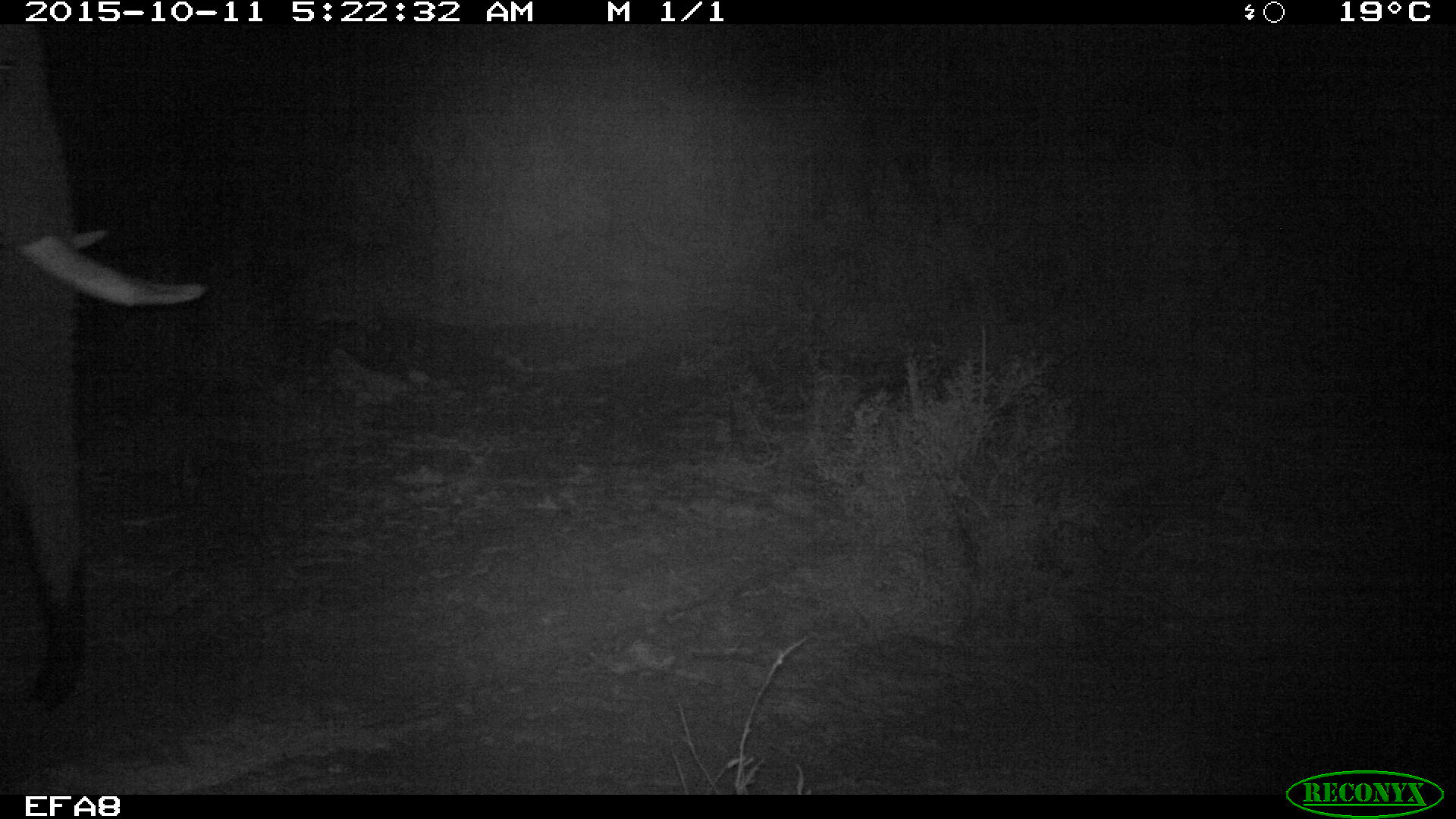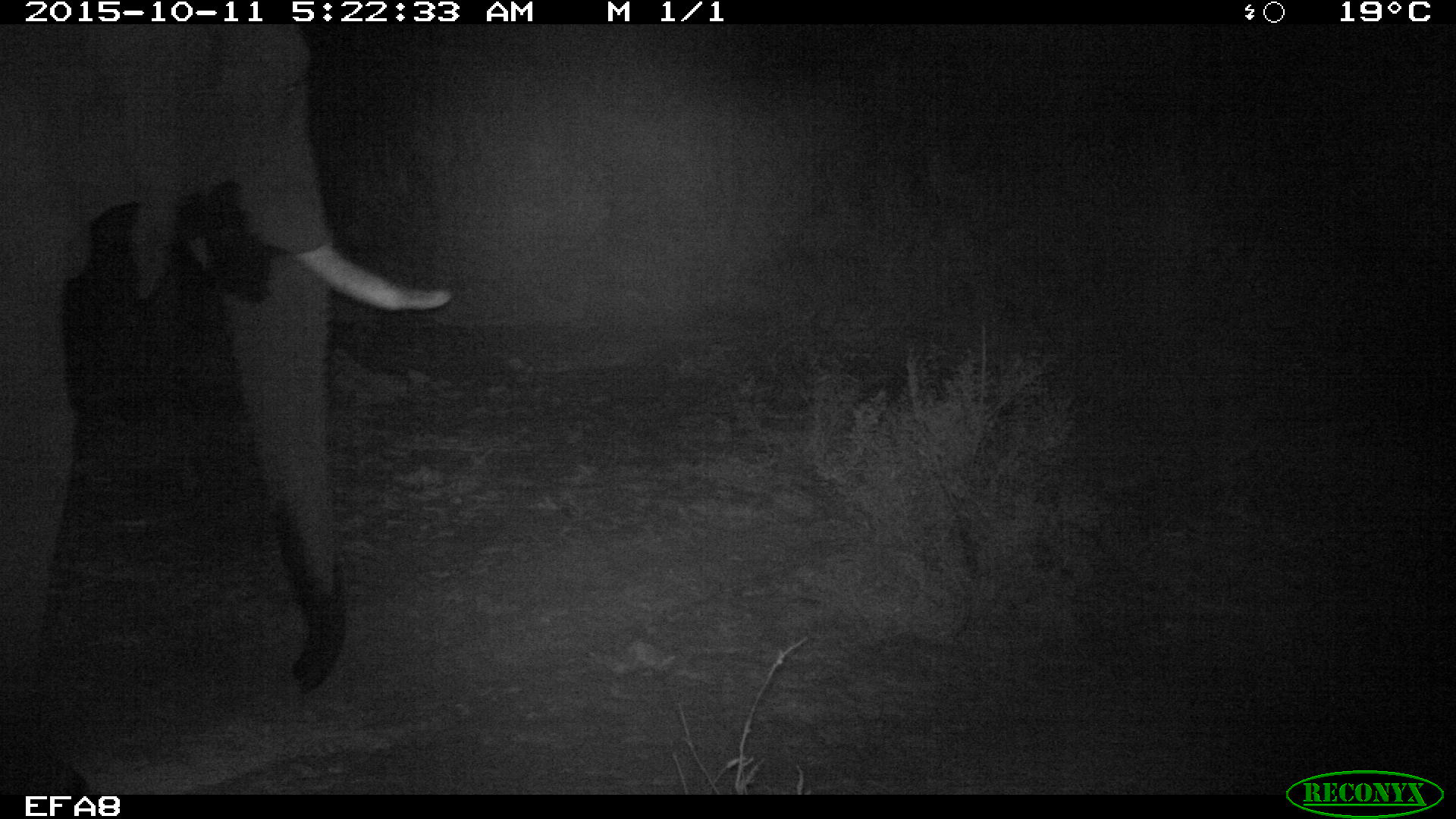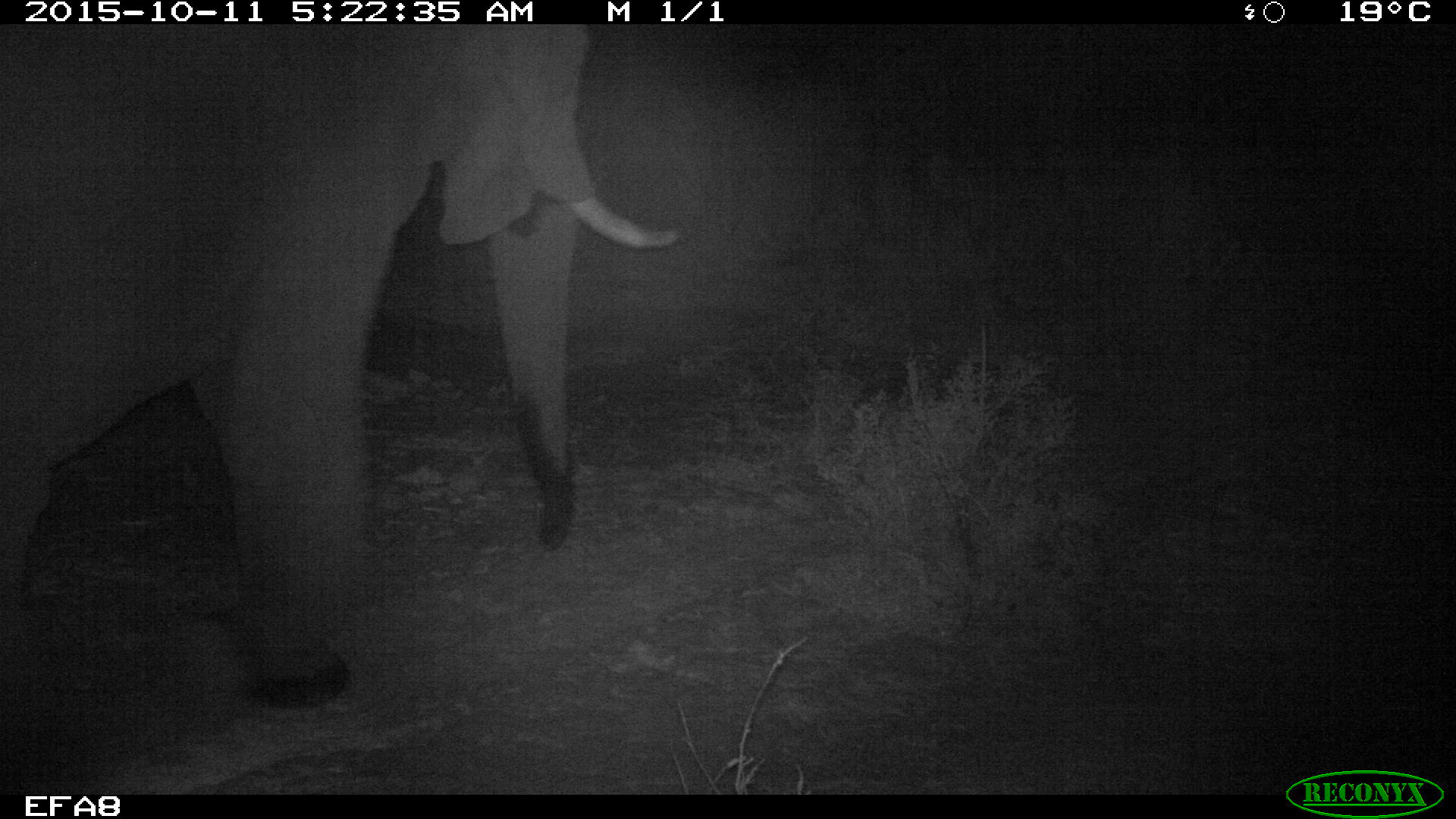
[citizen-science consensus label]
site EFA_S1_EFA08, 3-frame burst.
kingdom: Animalia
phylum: Chordata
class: Mammalia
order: Proboscidea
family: Elephantidae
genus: Loxodonta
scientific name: Loxodonta africana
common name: african bush elephant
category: elephant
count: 1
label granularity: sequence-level